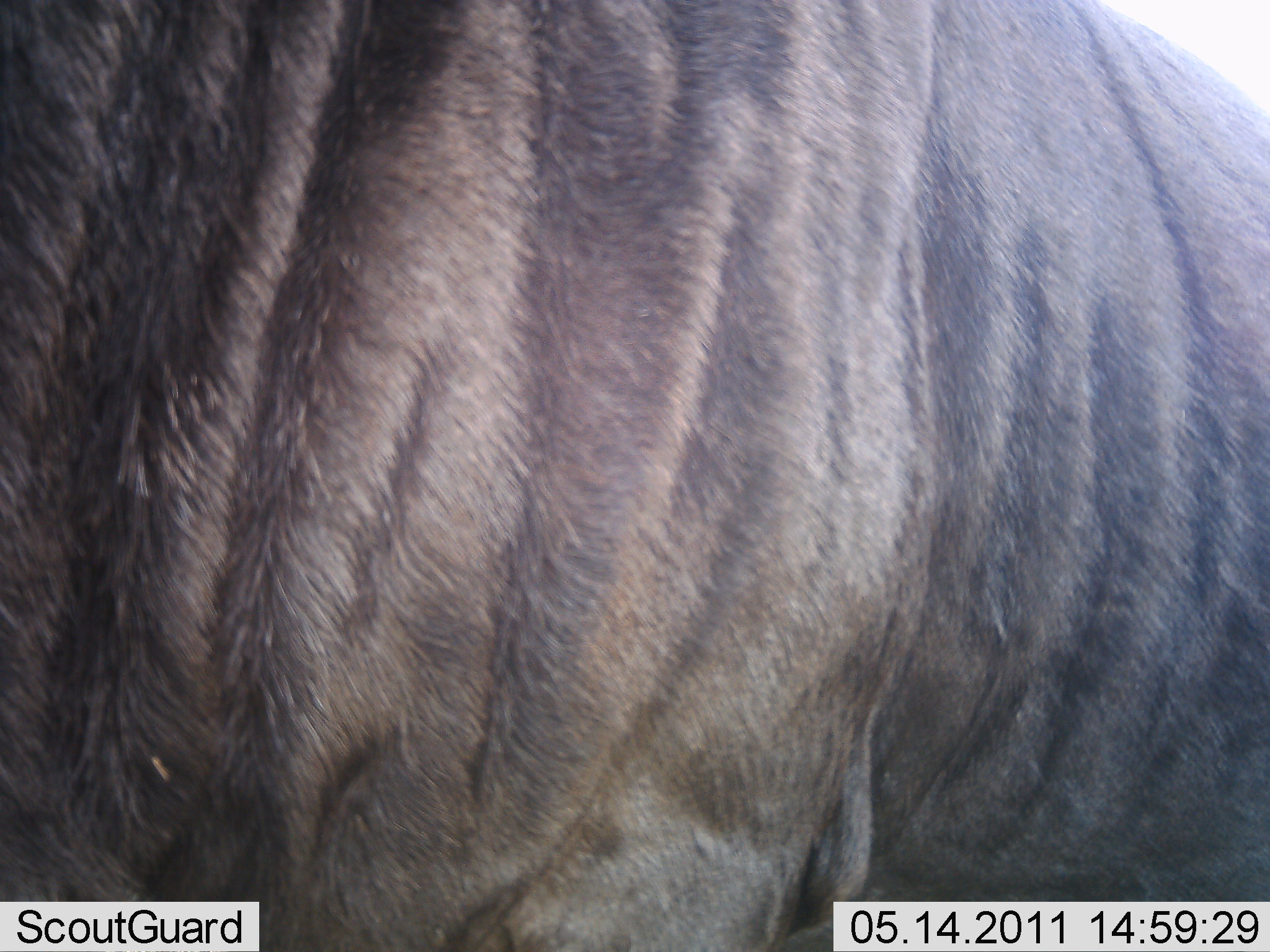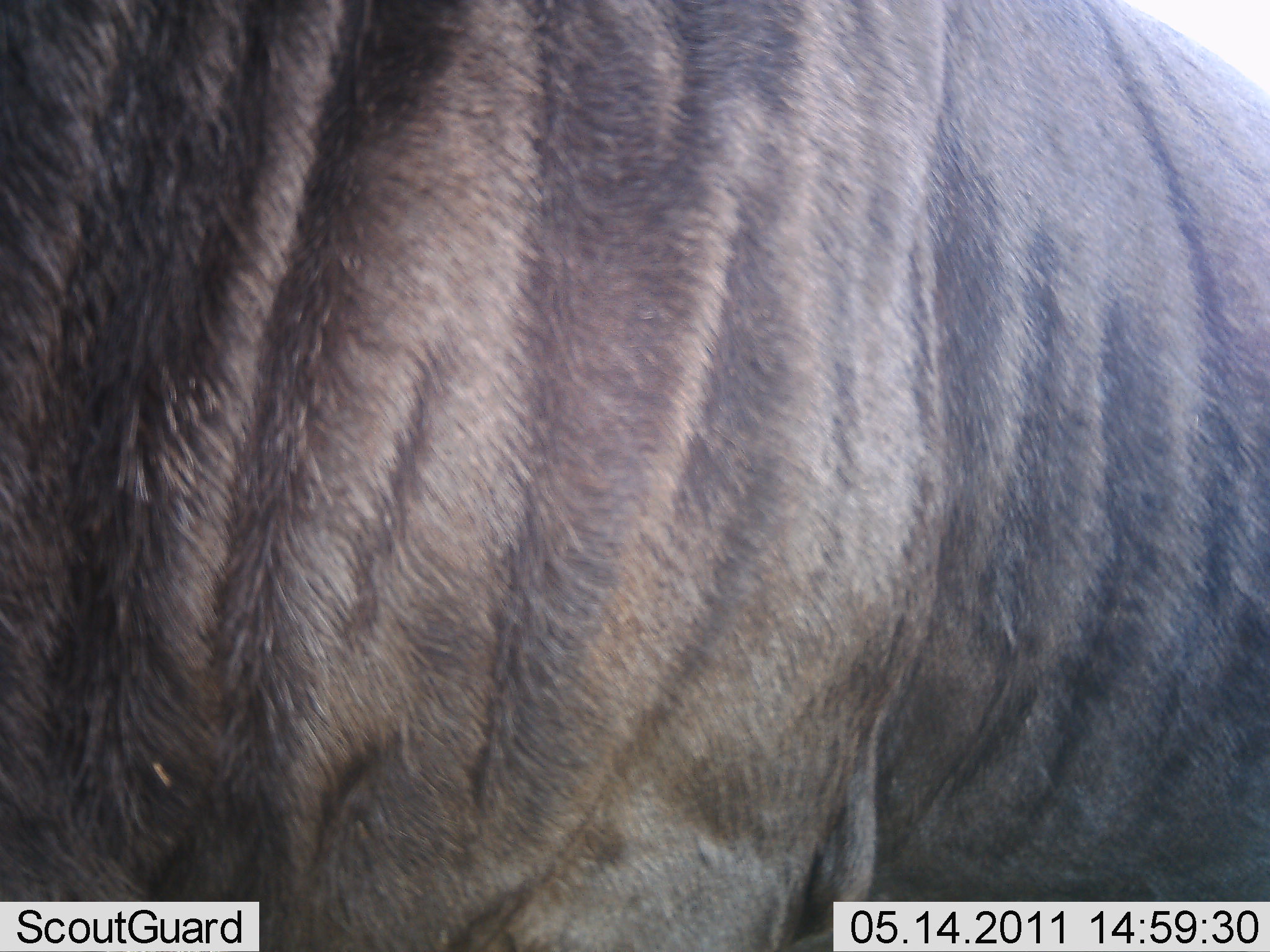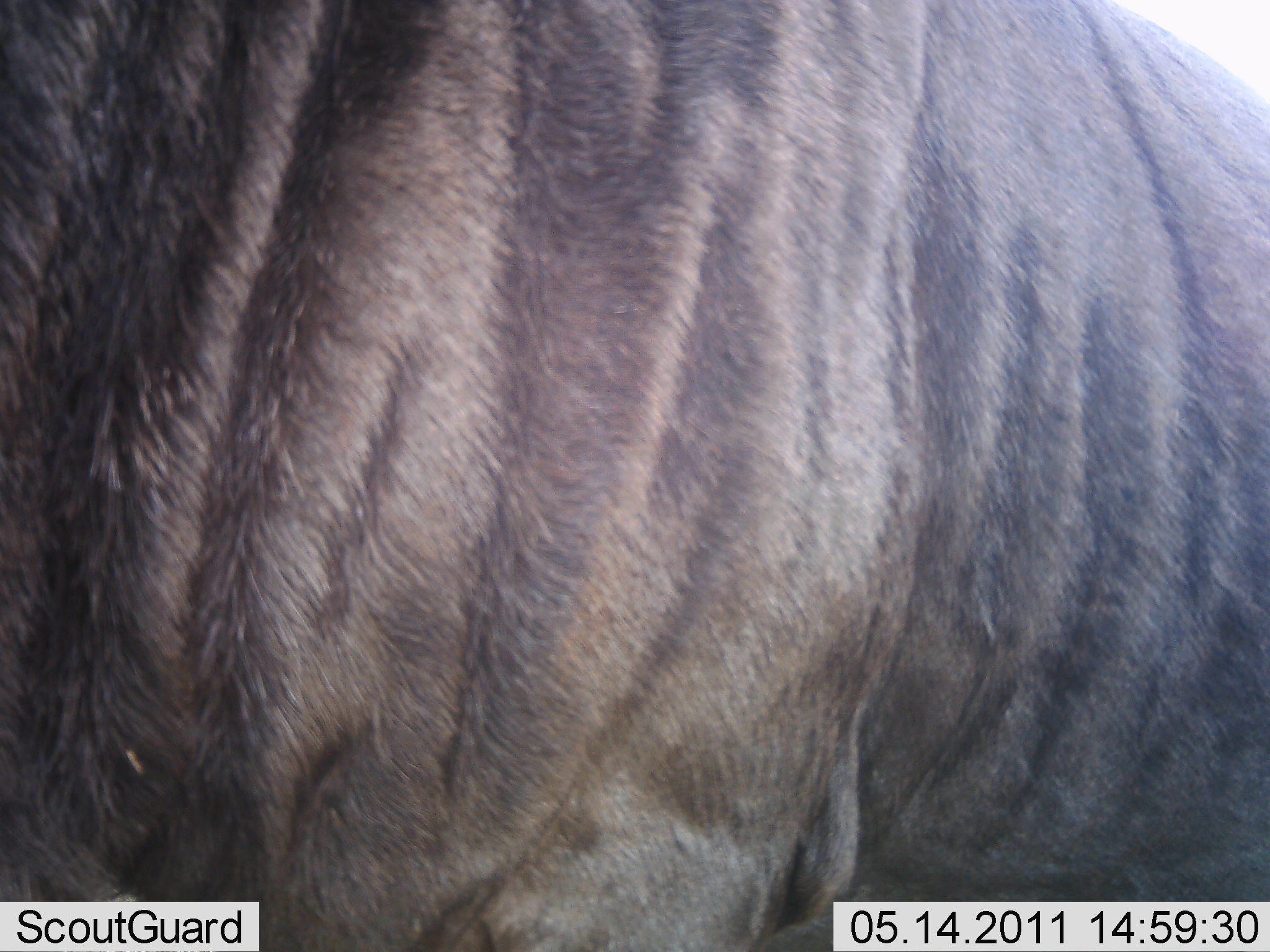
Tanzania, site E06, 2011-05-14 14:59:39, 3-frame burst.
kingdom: Animalia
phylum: Chordata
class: Mammalia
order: Artiodactyla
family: Bovidae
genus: Connochaetes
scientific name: Connochaetes taurinus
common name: blue wildebeest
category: wildebeest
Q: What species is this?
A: Wildebeest (blue wildebeest) (Connochaetes taurinus).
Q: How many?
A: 1.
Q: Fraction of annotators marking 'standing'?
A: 92%.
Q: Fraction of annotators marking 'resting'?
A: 0%.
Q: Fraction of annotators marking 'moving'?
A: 8%.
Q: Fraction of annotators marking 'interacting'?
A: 0%.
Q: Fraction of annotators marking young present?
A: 0%.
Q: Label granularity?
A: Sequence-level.